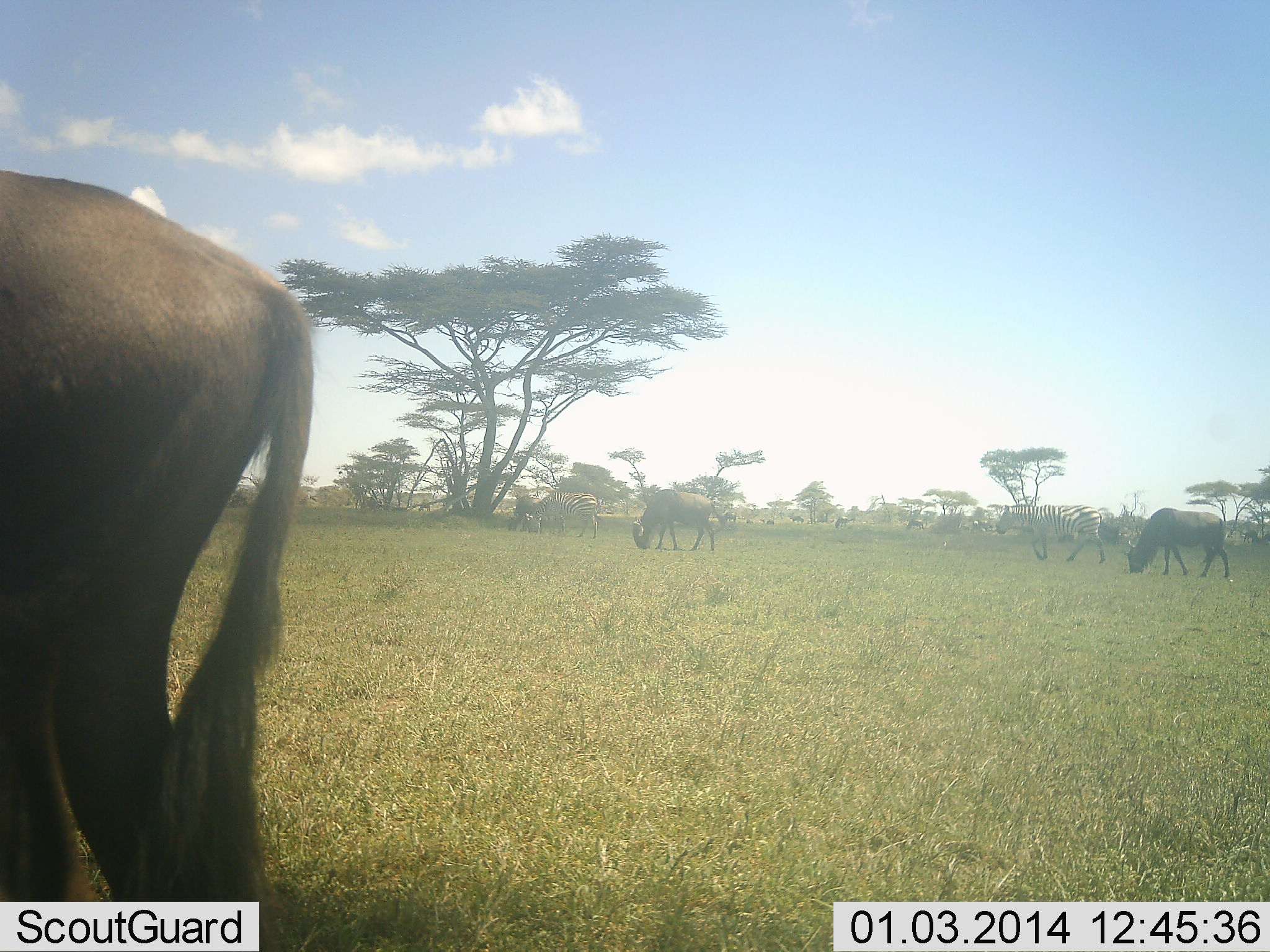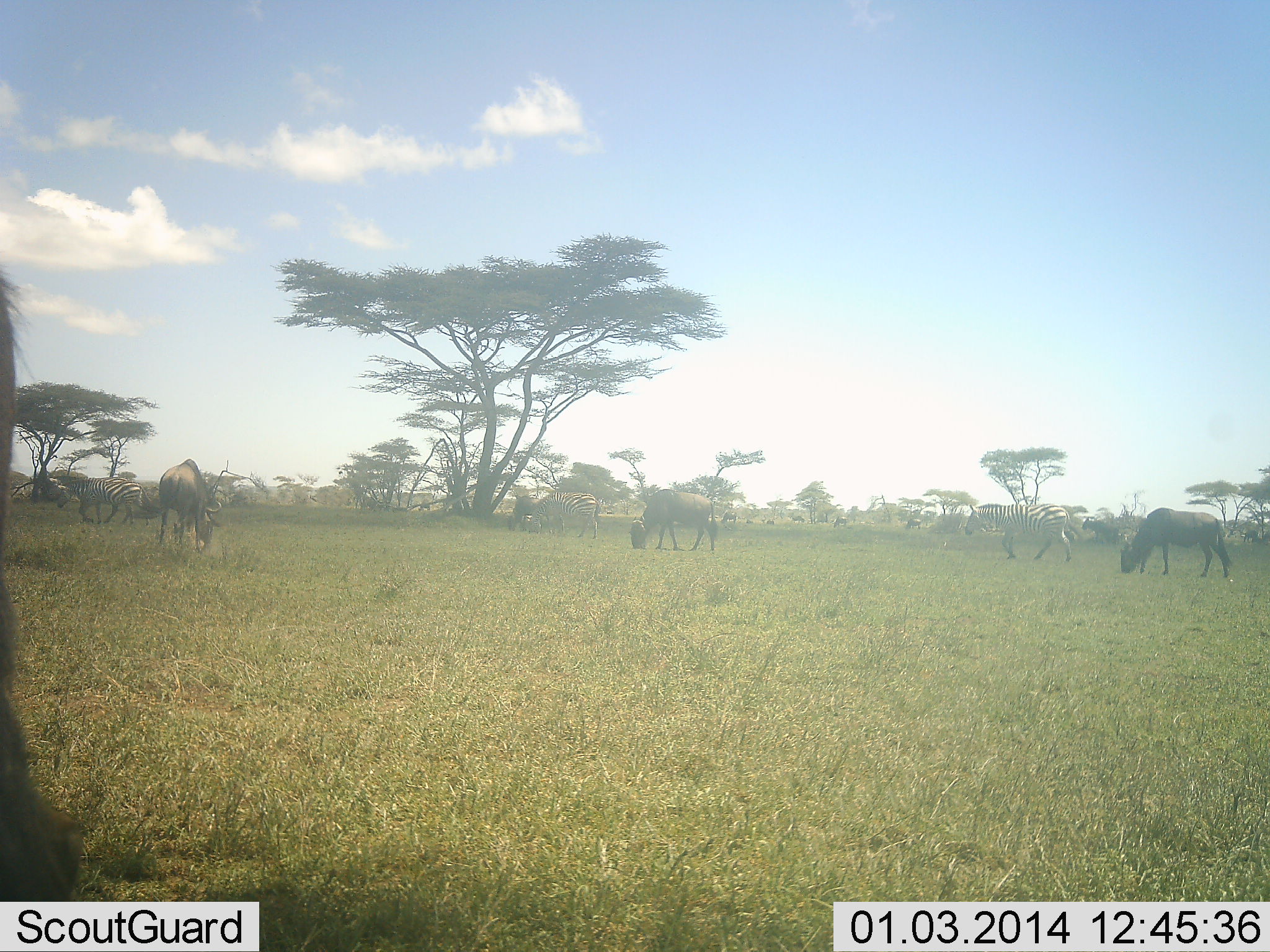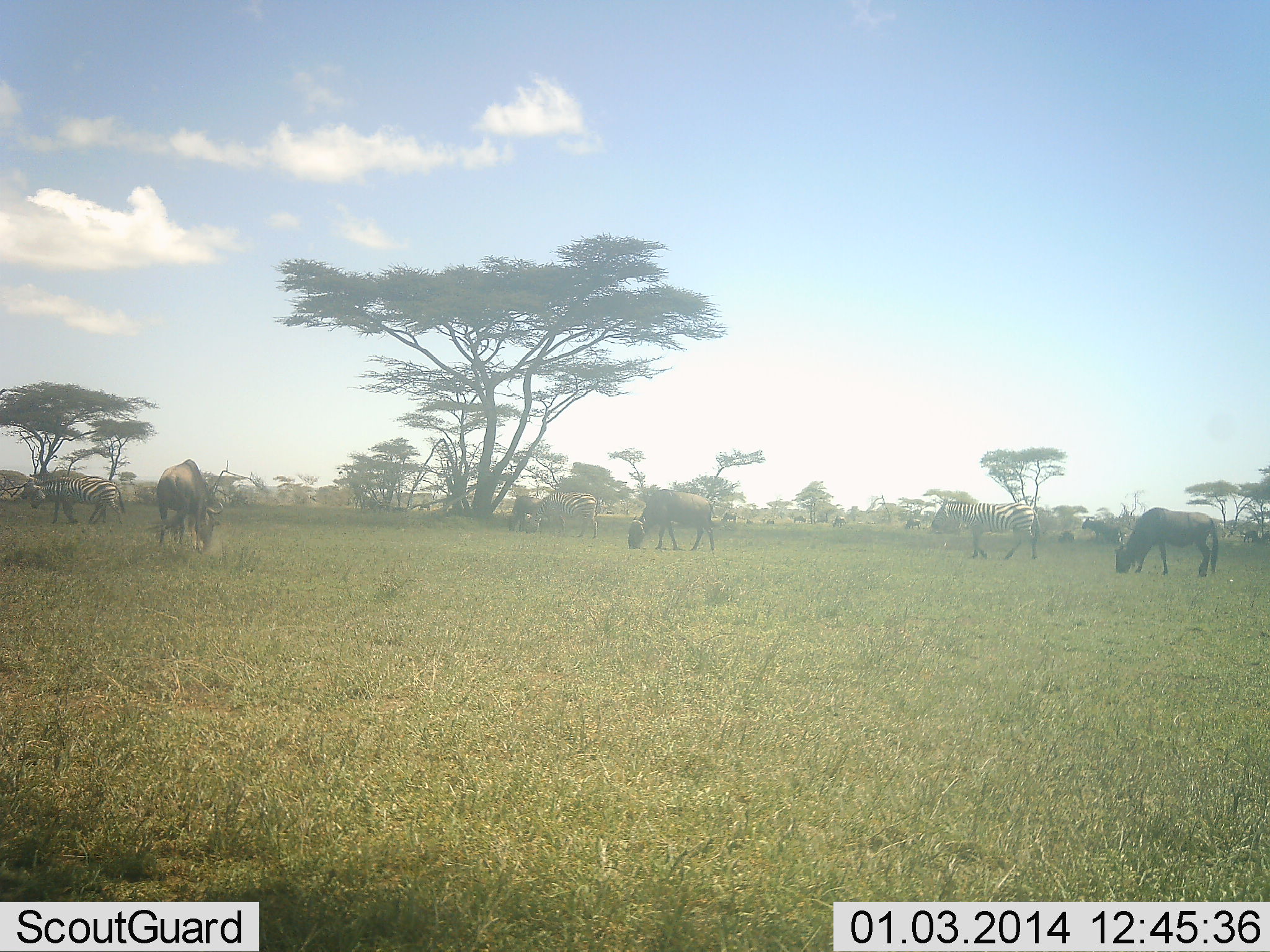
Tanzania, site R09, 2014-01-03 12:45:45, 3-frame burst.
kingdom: Animalia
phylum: Chordata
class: Mammalia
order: Artiodactyla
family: Bovidae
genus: Connochaetes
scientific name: Connochaetes taurinus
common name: blue wildebeest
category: wildebeest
Wildebeest (blue wildebeest) (Connochaetes taurinus), count 4. Behavior (volunteer vote fractions): standing 33%, resting 0%, moving 50%, interacting 0%. Young present (vote fraction): 0%. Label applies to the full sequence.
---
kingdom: Animalia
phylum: Chordata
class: Mammalia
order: Perissodactyla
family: Equidae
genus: Equus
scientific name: Equus quagga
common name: plains zebra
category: zebra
Zebra (plains zebra) (Equus quagga), count 3. Behavior (volunteer vote fractions): standing 27%, resting 0%, moving 64%, interacting 0%. Young present (vote fraction): 0%. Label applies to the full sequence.